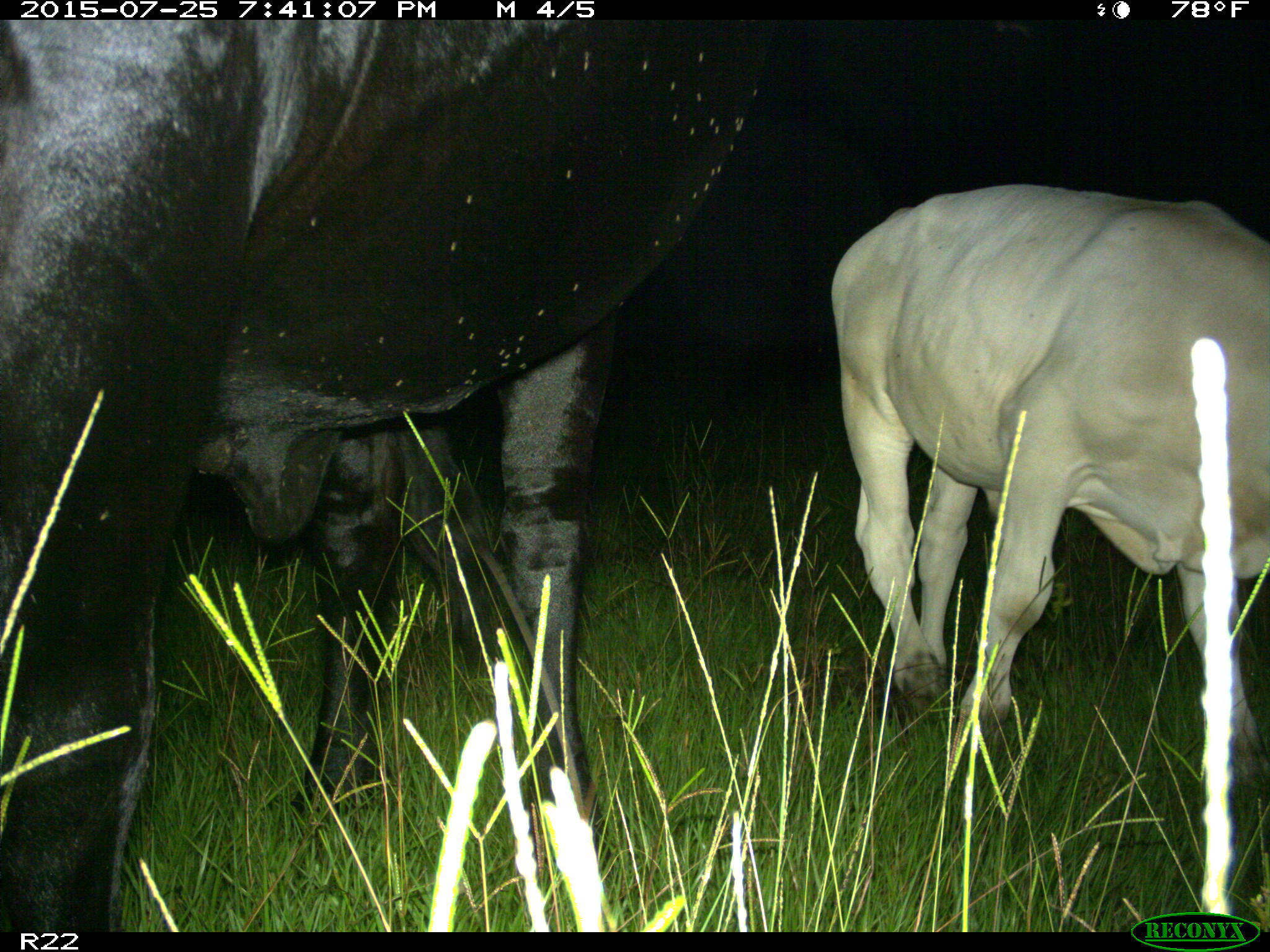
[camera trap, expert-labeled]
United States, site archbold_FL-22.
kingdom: Animalia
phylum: Chordata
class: Mammalia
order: Artiodactyla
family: Bovidae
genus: Bos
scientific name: Bos taurus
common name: domestic cow